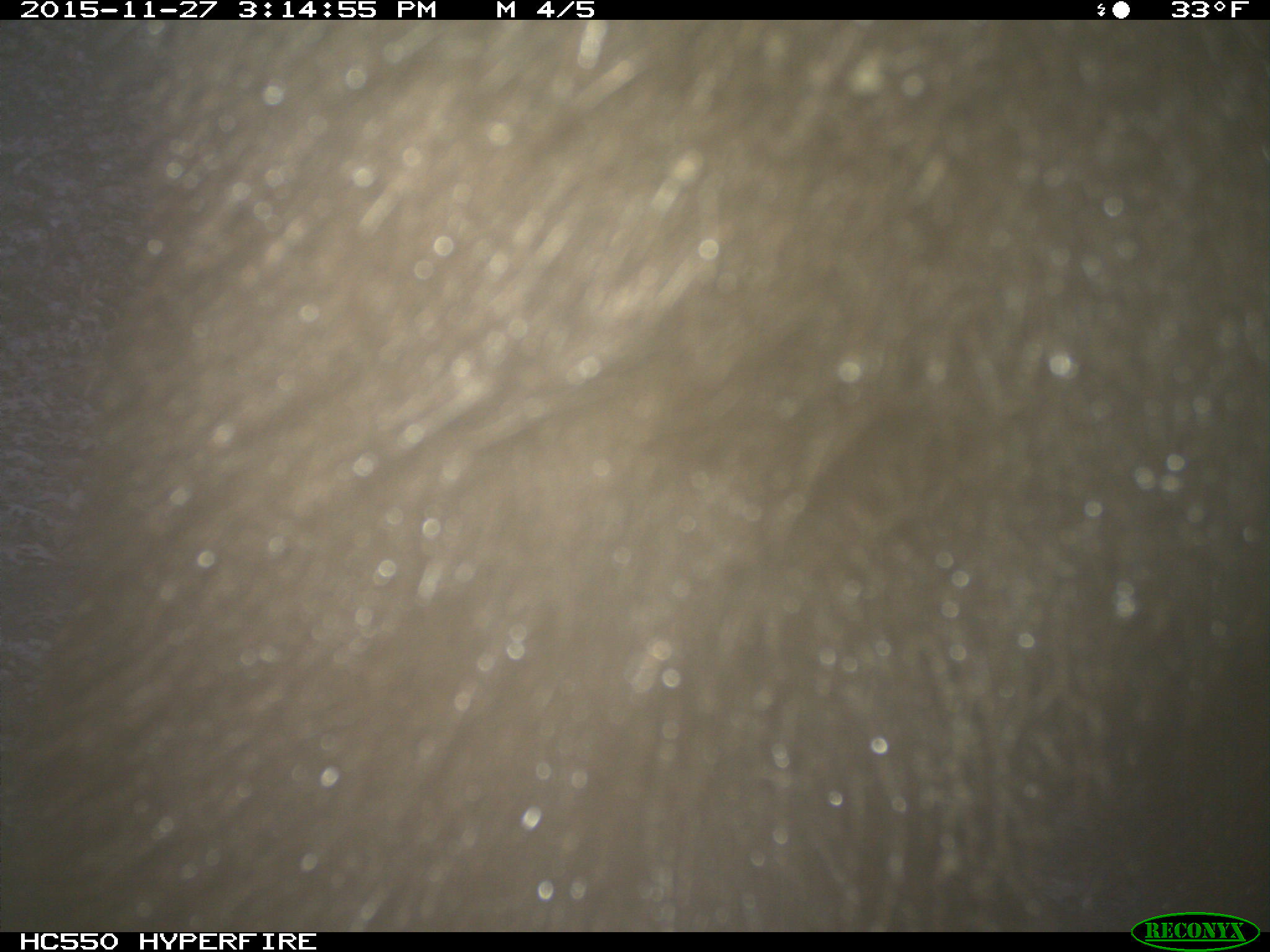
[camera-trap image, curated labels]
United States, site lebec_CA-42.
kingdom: Animalia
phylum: Chordata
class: Mammalia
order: Carnivora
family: Ursidae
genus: Ursus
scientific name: Ursus americanus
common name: american black bear